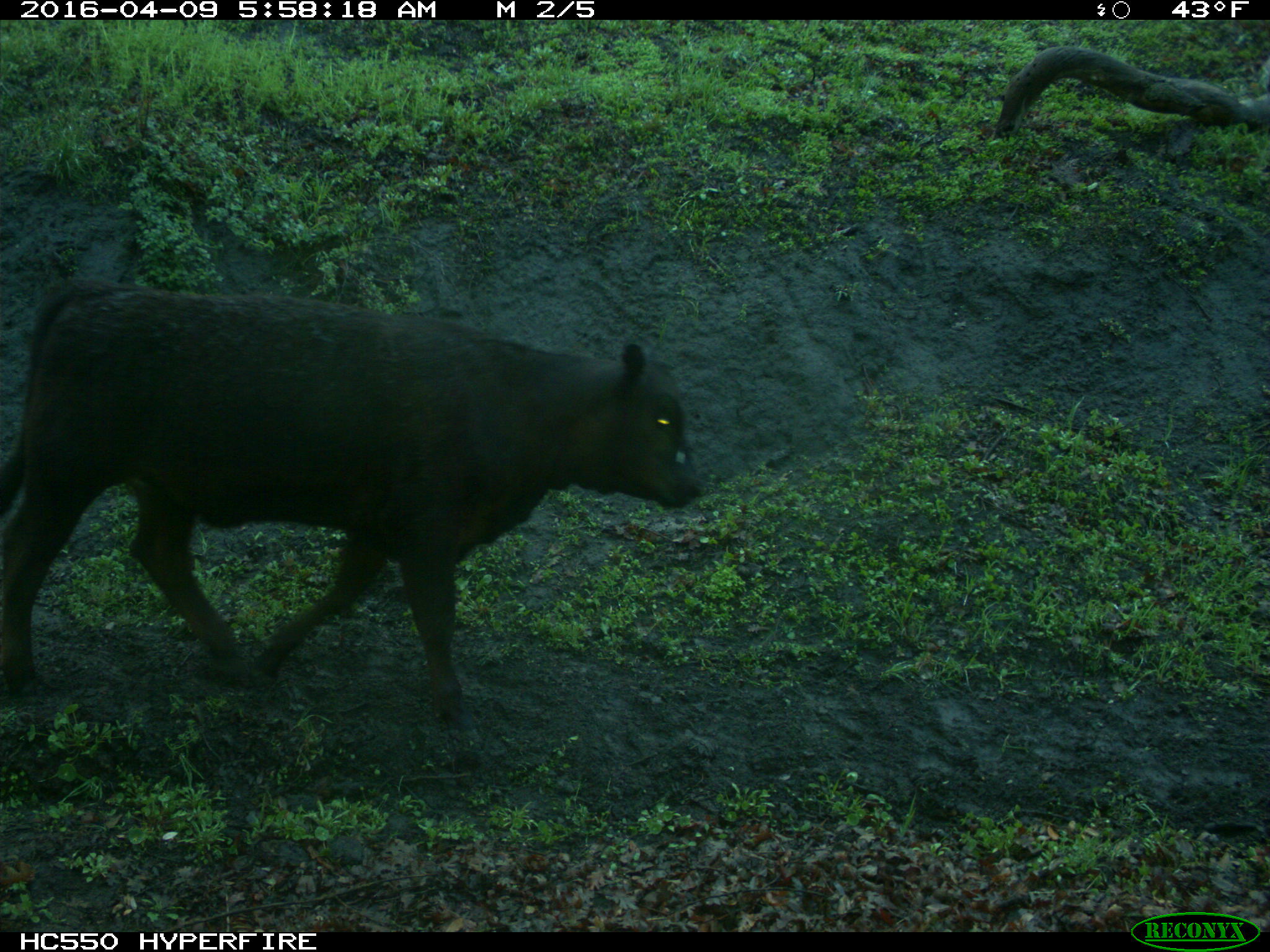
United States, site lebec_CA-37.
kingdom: Animalia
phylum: Chordata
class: Mammalia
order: Artiodactyla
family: Bovidae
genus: Bos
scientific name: Bos taurus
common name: domestic cow